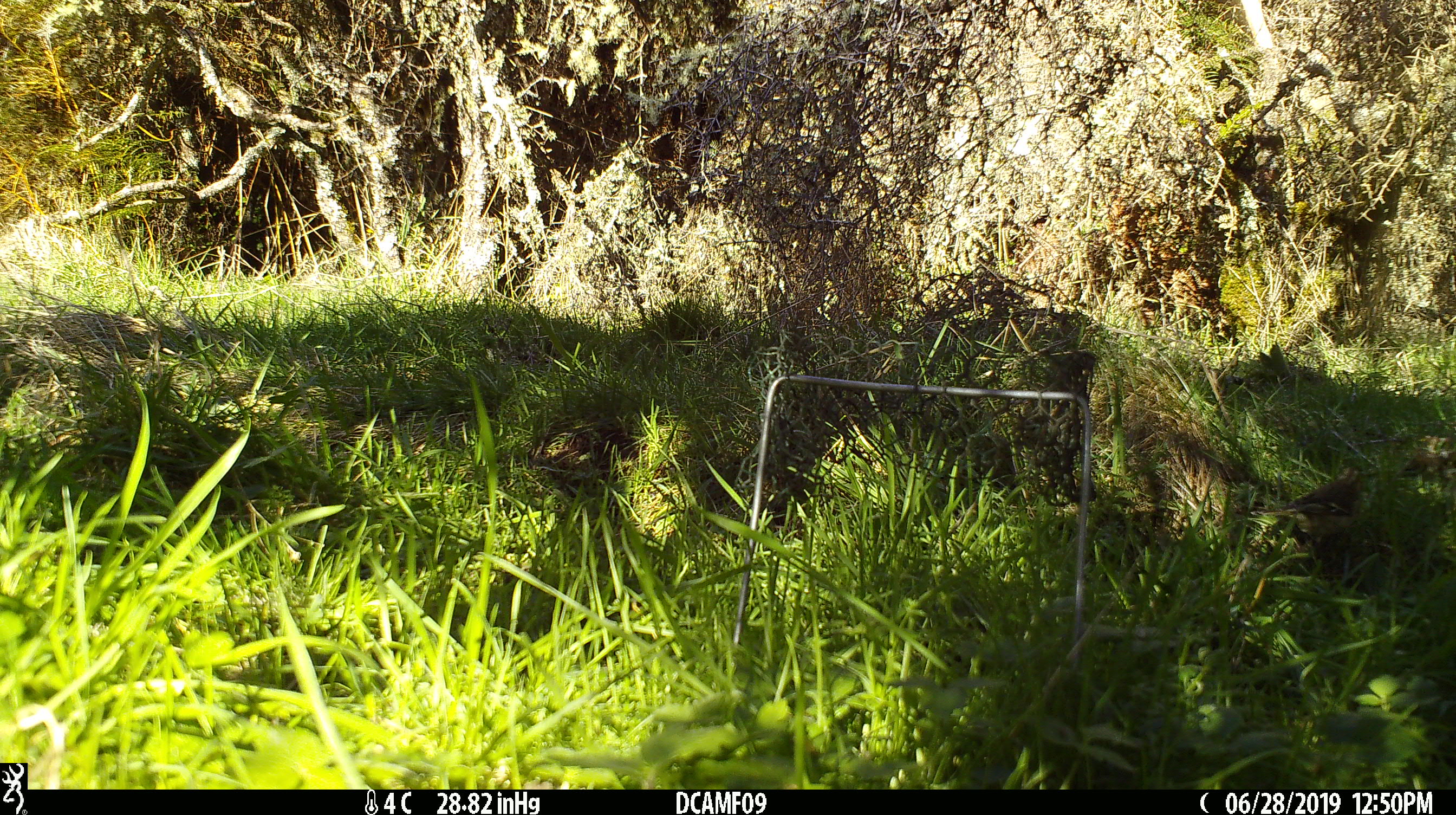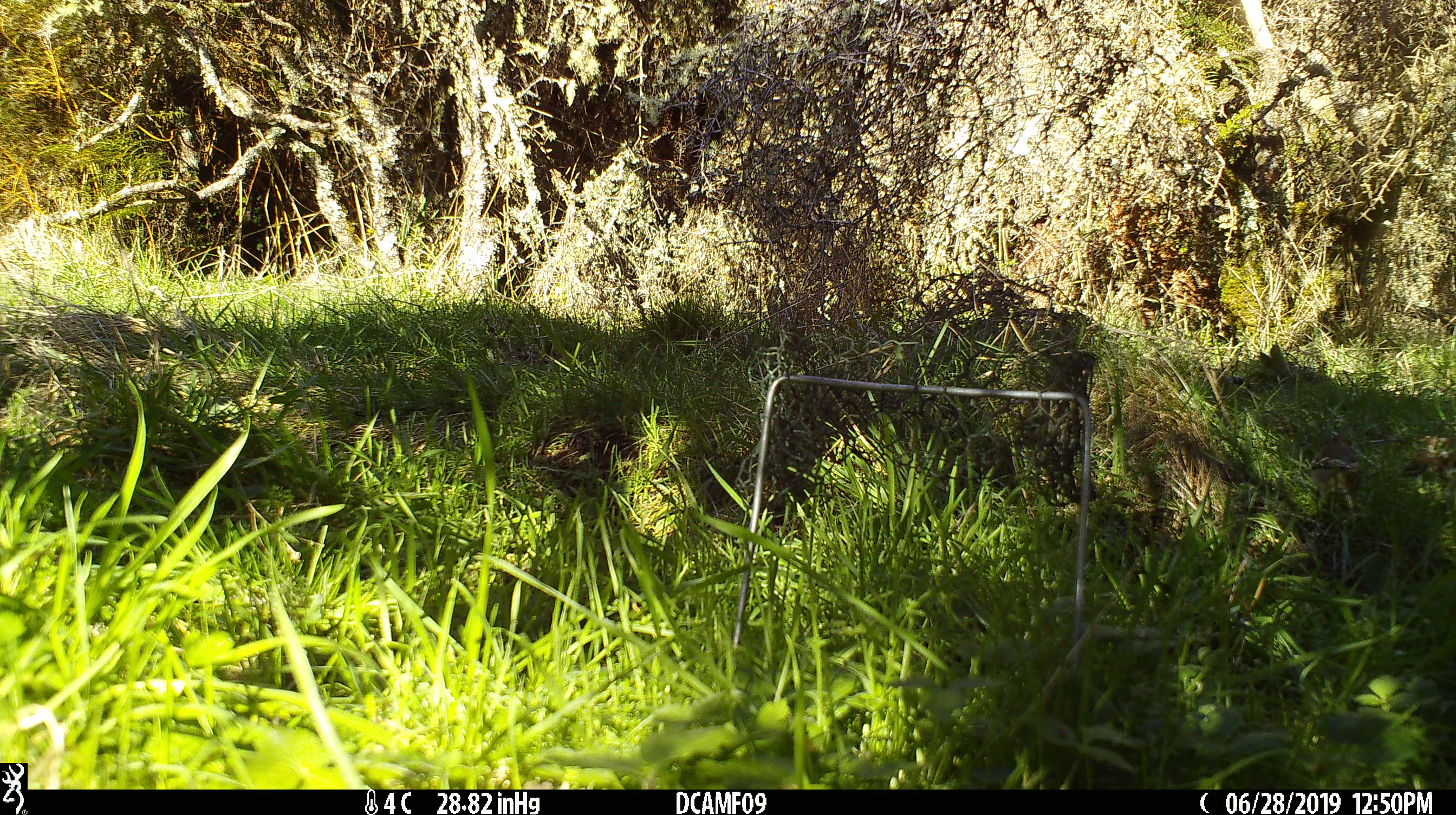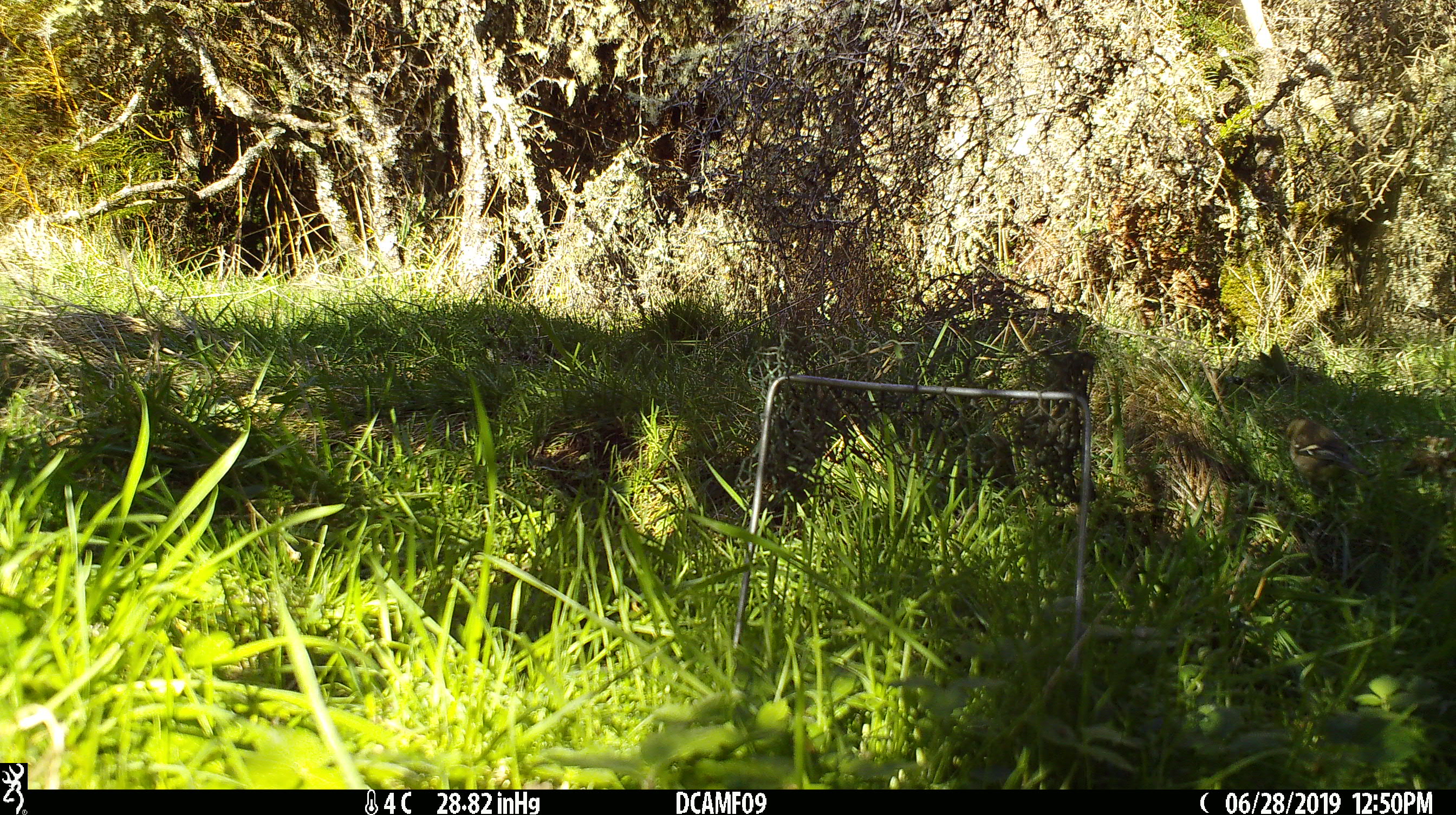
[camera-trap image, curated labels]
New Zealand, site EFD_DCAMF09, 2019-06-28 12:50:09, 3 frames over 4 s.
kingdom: Animalia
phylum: Chordata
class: Aves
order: Passeriformes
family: Fringillidae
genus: Fringilla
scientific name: Fringilla coelebs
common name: common chaffinch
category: chaffinch